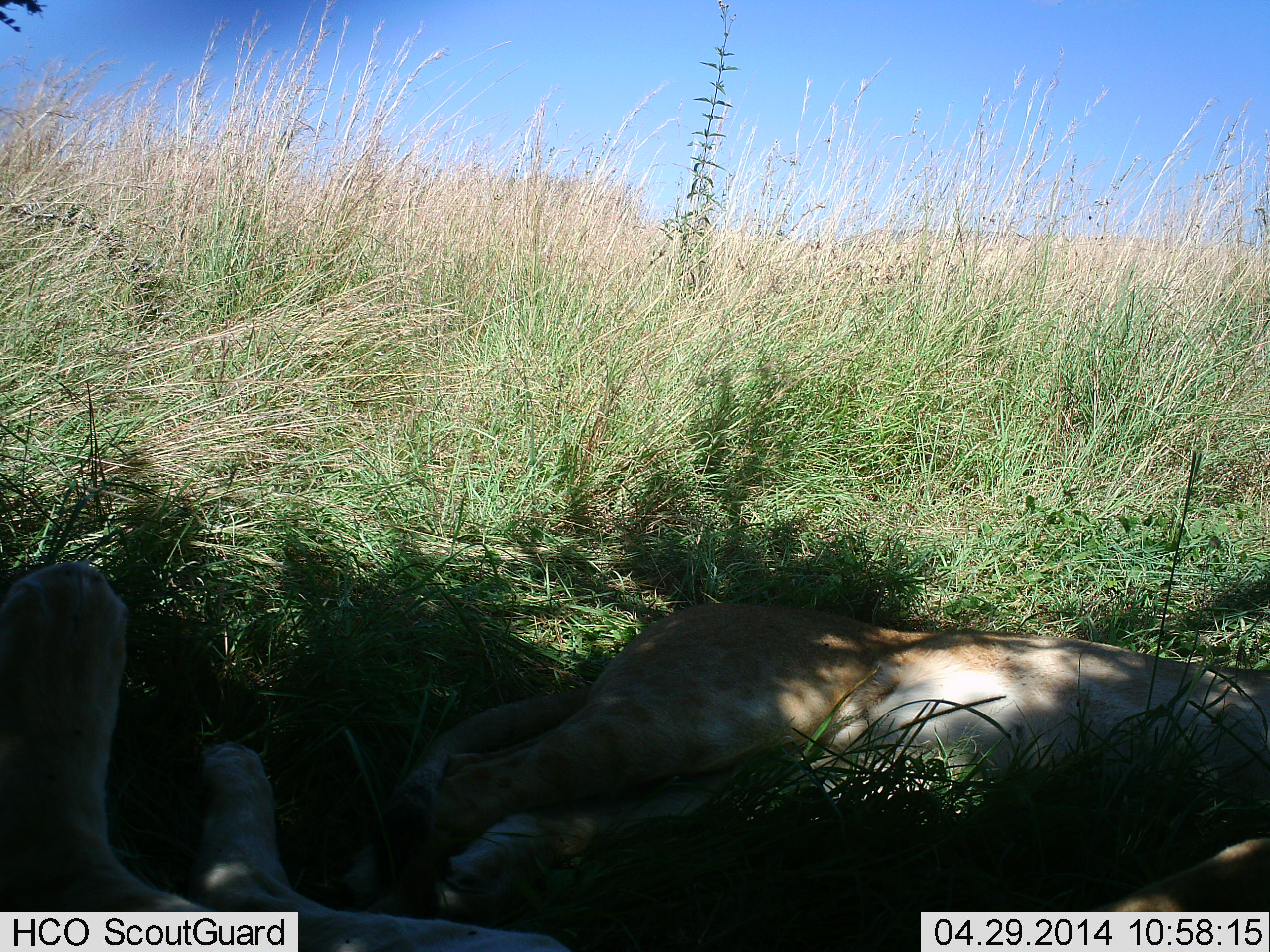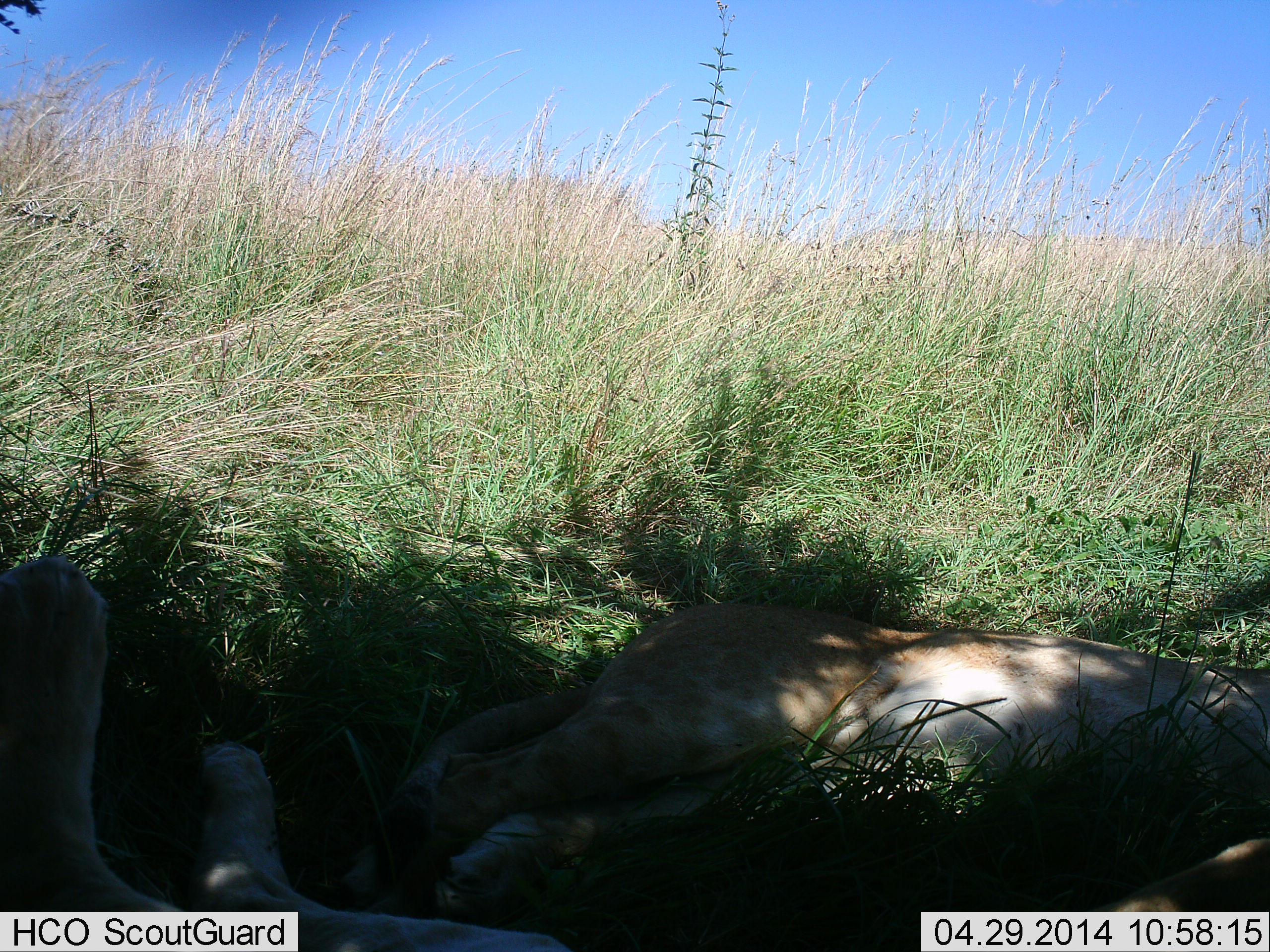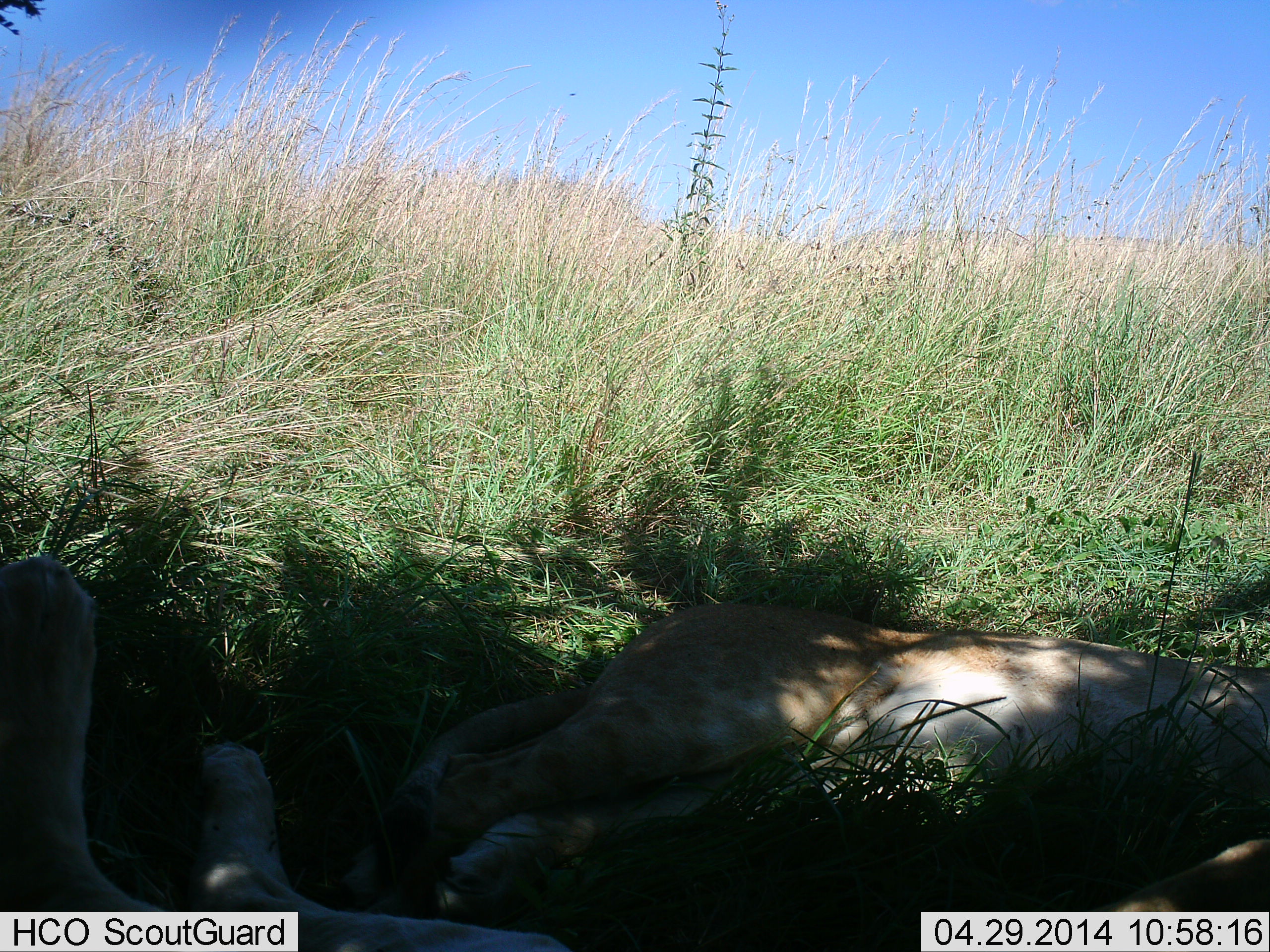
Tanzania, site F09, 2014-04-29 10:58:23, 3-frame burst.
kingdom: Animalia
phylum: Chordata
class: Mammalia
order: Carnivora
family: Felidae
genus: Panthera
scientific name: Panthera leo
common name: lion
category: lionfemale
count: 2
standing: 0%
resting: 98%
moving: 0%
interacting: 2%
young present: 9%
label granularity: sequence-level